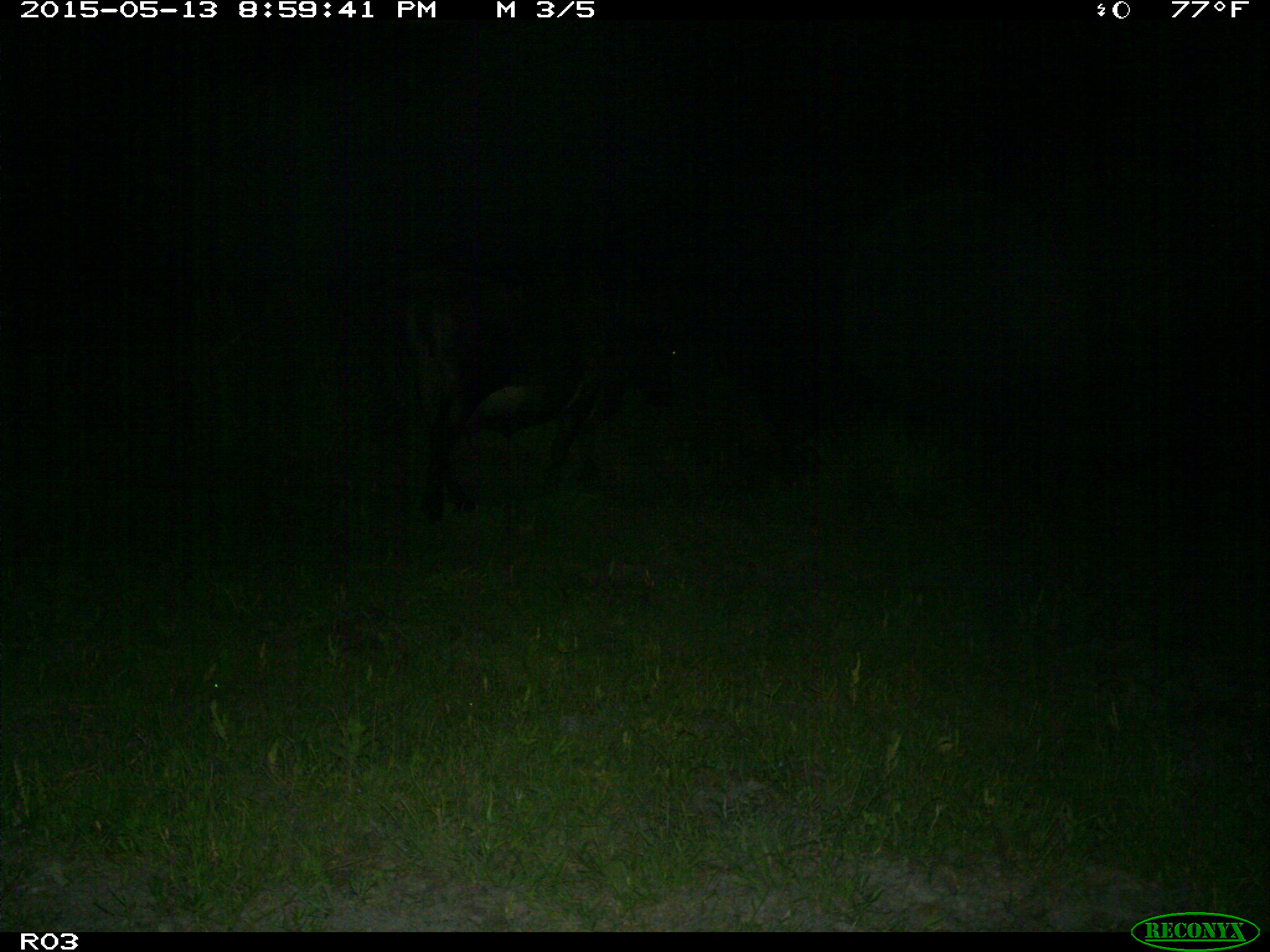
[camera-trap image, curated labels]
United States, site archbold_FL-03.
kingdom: Animalia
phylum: Chordata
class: Mammalia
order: Artiodactyla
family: Bovidae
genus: Bos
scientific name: Bos taurus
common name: domestic cow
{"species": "Bos taurus (domestic cow)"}